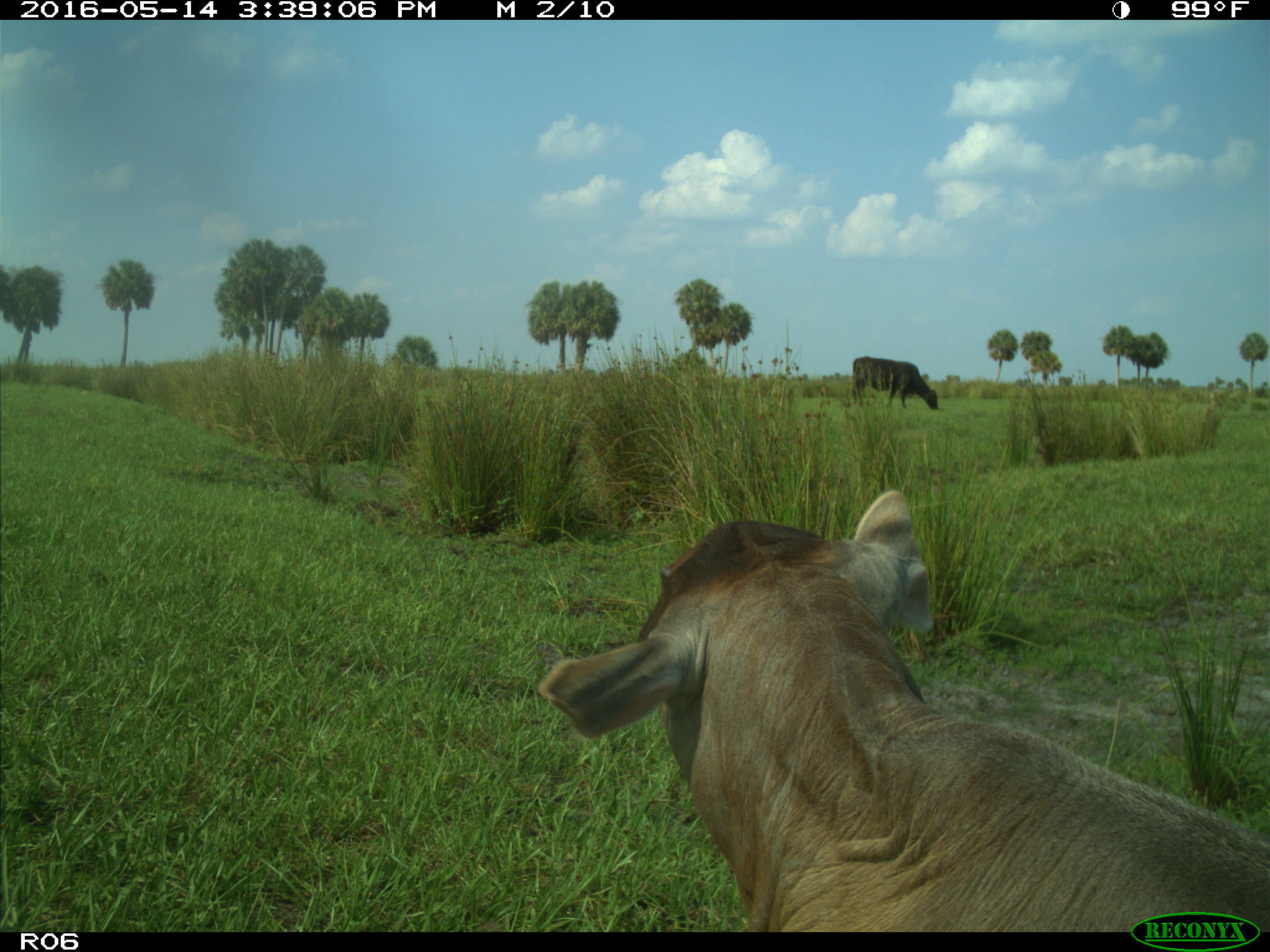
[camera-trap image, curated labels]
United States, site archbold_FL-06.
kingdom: Animalia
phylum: Chordata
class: Mammalia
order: Artiodactyla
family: Bovidae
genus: Bos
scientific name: Bos taurus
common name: domestic cow